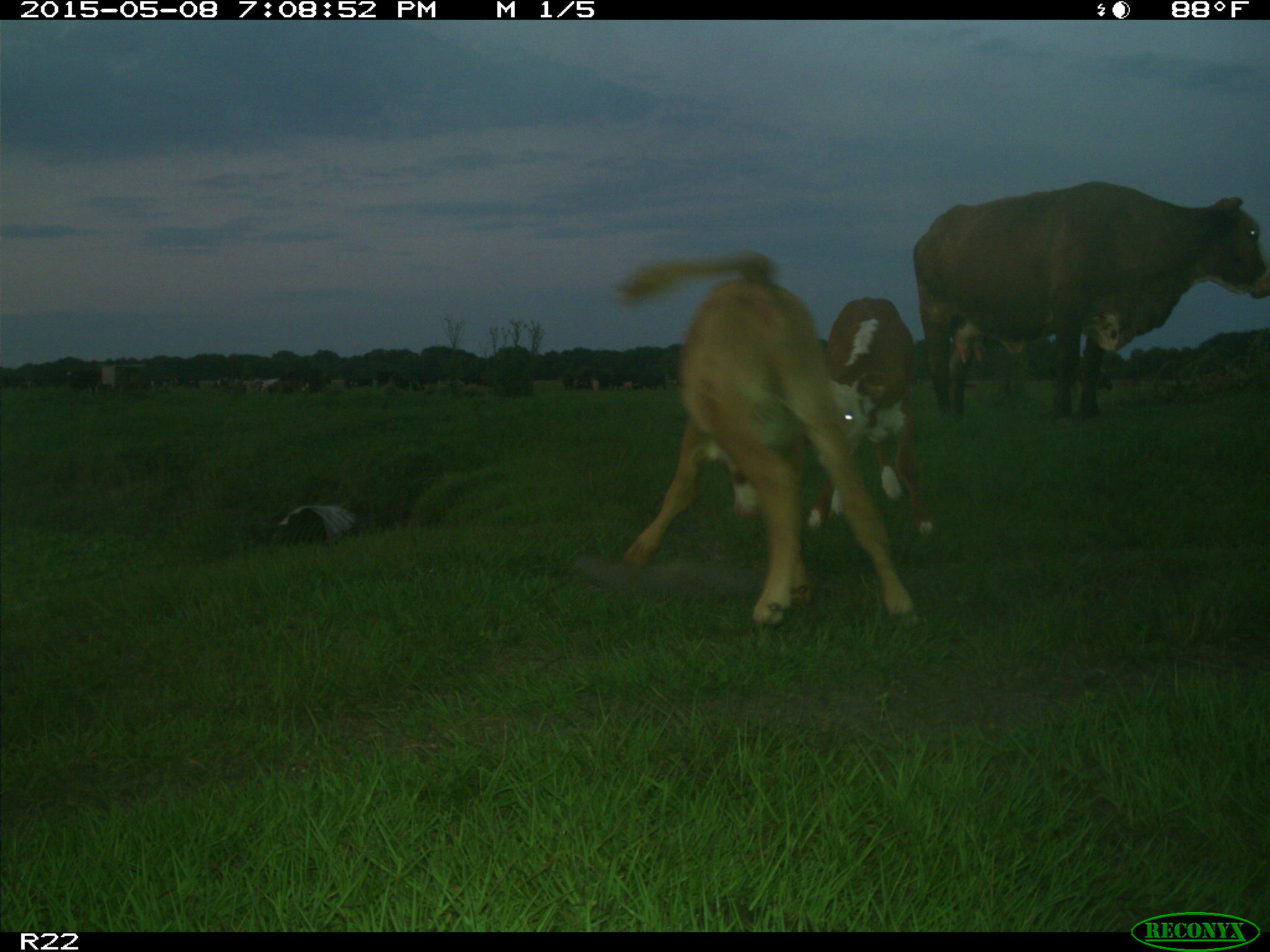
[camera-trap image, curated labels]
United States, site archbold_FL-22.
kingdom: Animalia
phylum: Chordata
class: Mammalia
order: Artiodactyla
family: Bovidae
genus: Bos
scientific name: Bos taurus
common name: domestic cow